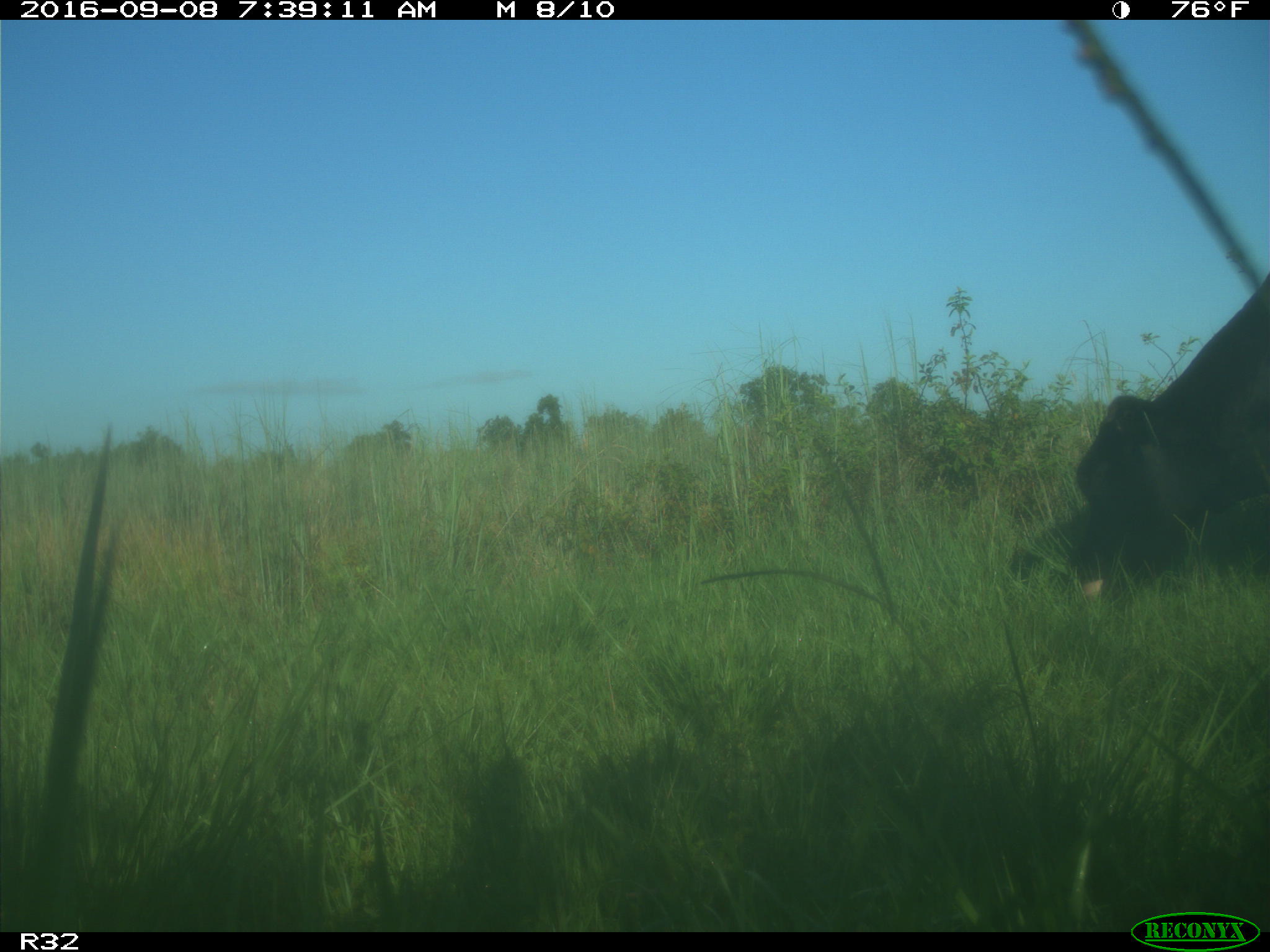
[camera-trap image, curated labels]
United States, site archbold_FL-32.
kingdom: Animalia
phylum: Chordata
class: Mammalia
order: Artiodactyla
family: Bovidae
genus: Bos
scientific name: Bos taurus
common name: domestic cow